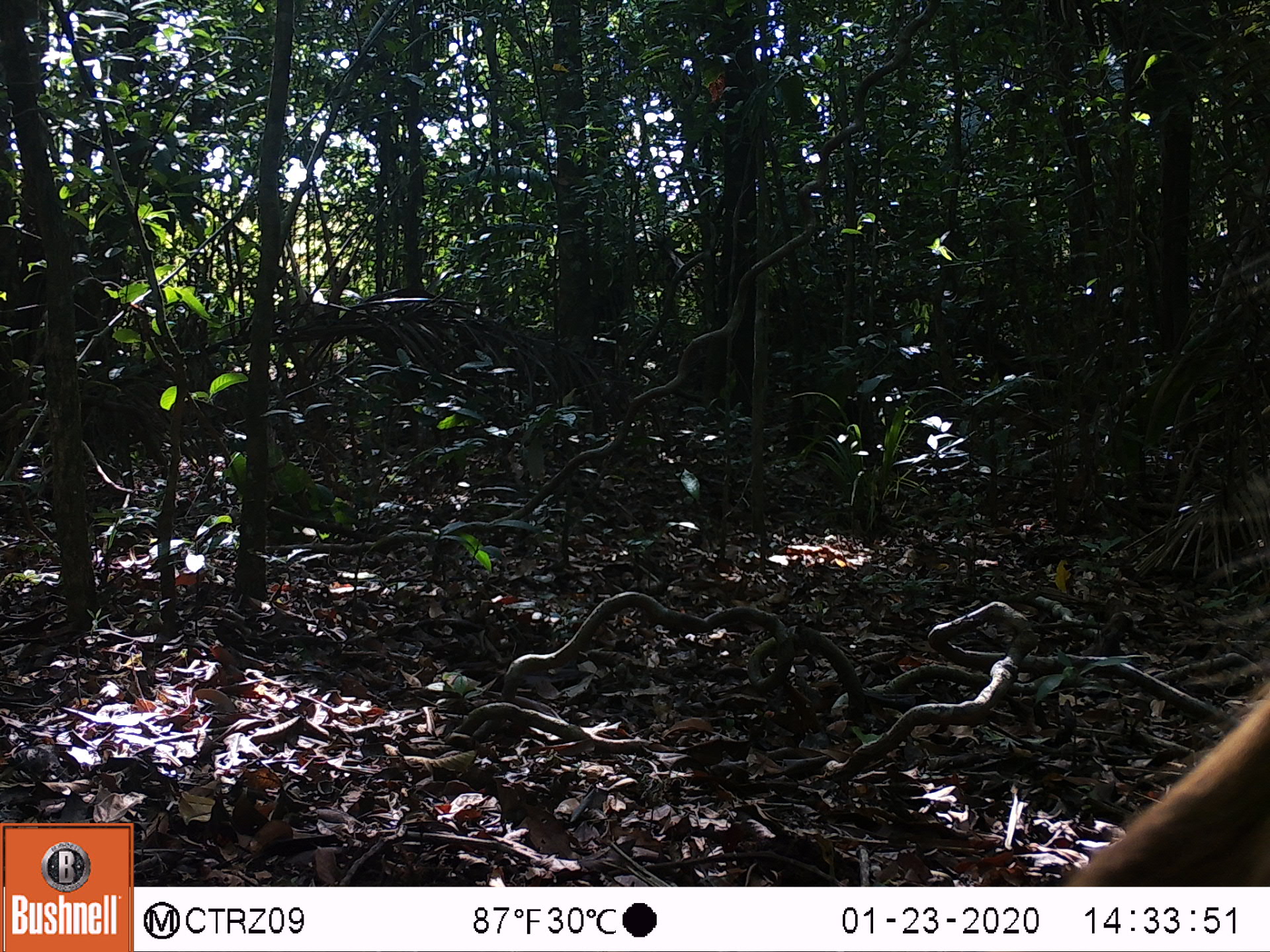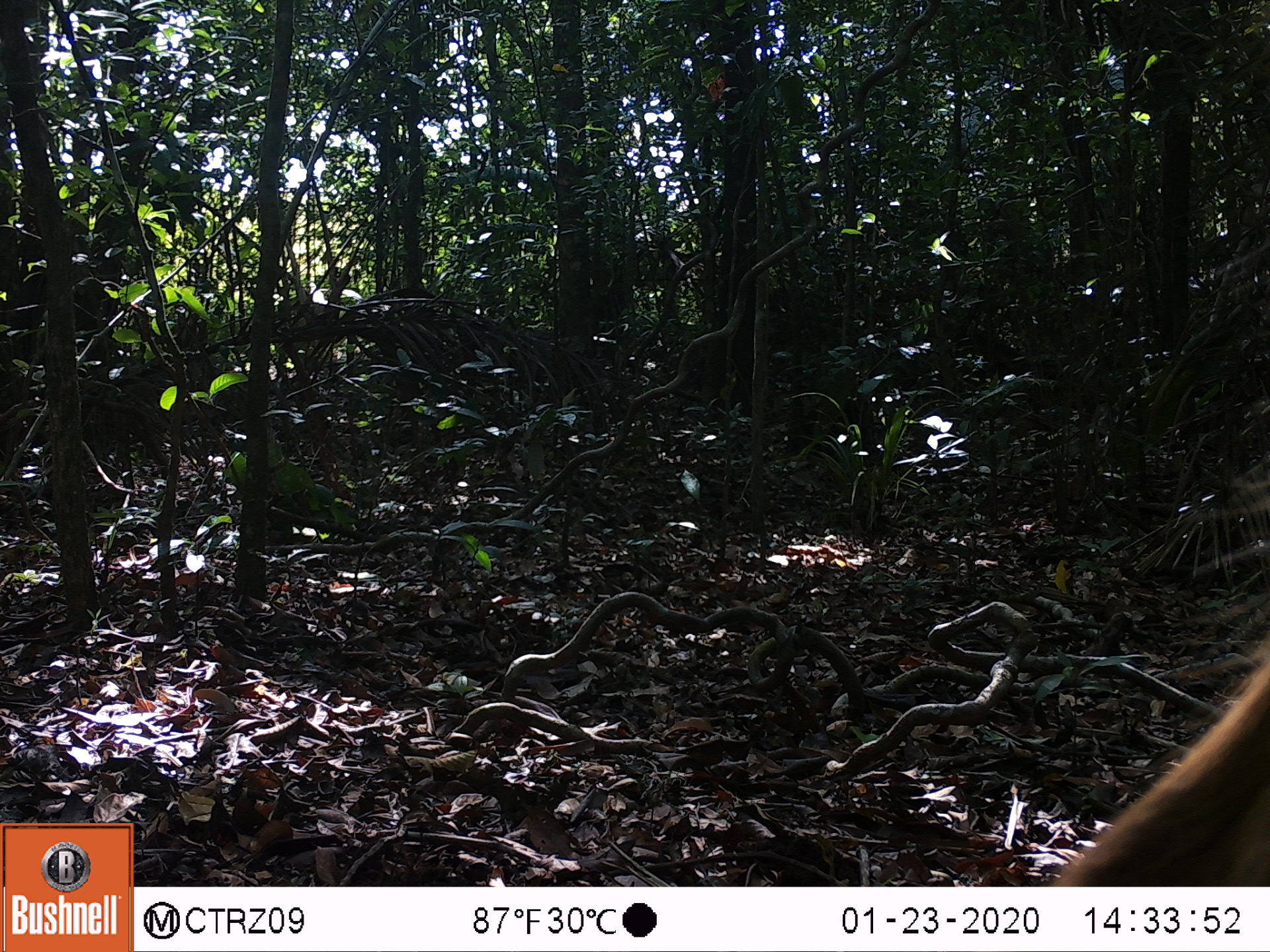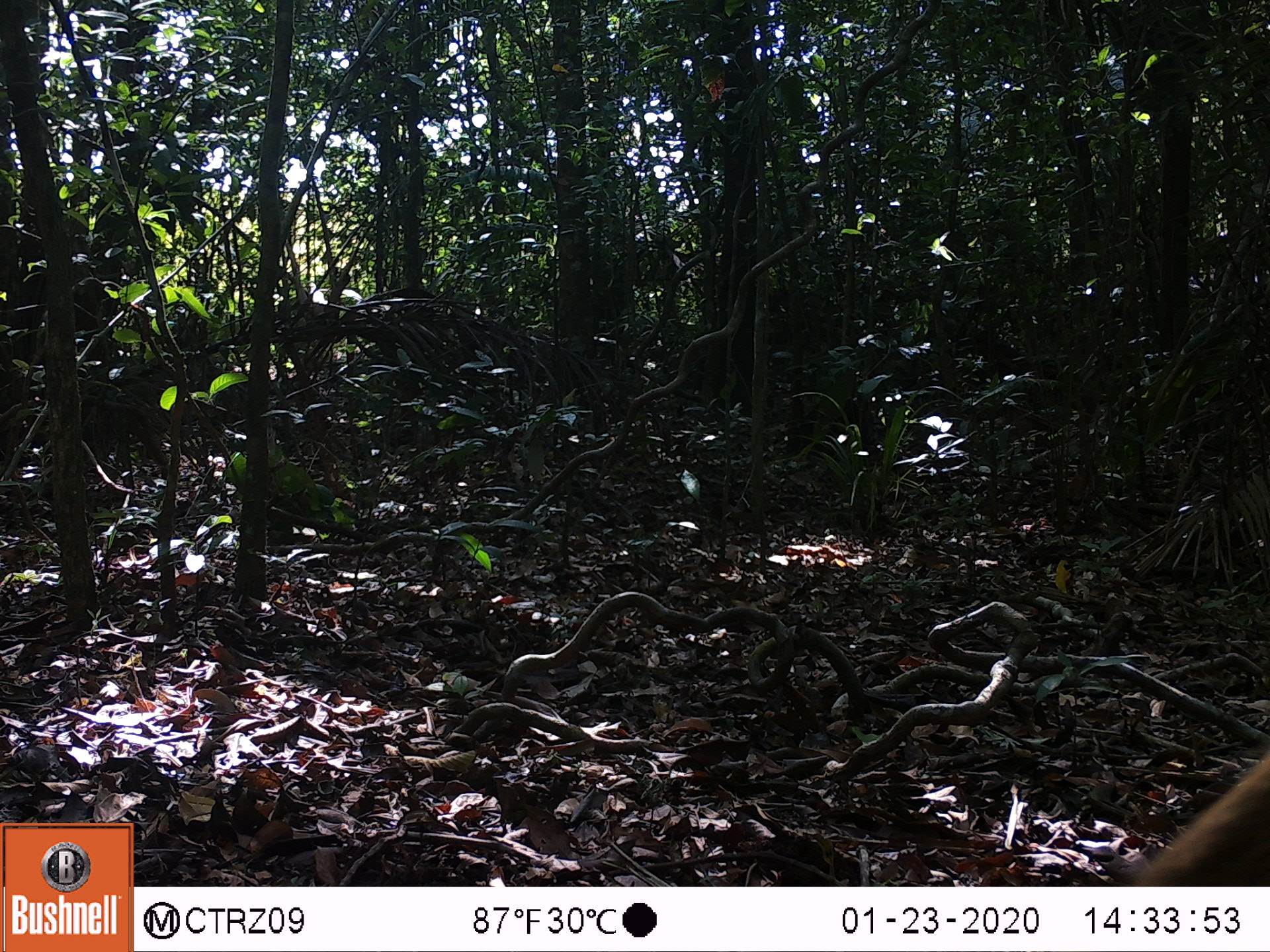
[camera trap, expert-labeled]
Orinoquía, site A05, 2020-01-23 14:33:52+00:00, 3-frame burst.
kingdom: Animalia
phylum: Chordata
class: Mammalia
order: Artiodactyla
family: Cervidae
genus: Odocoileus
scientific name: Odocoileus virginianus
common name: white-tailed deer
White-tailed deer (Odocoileus virginianus).